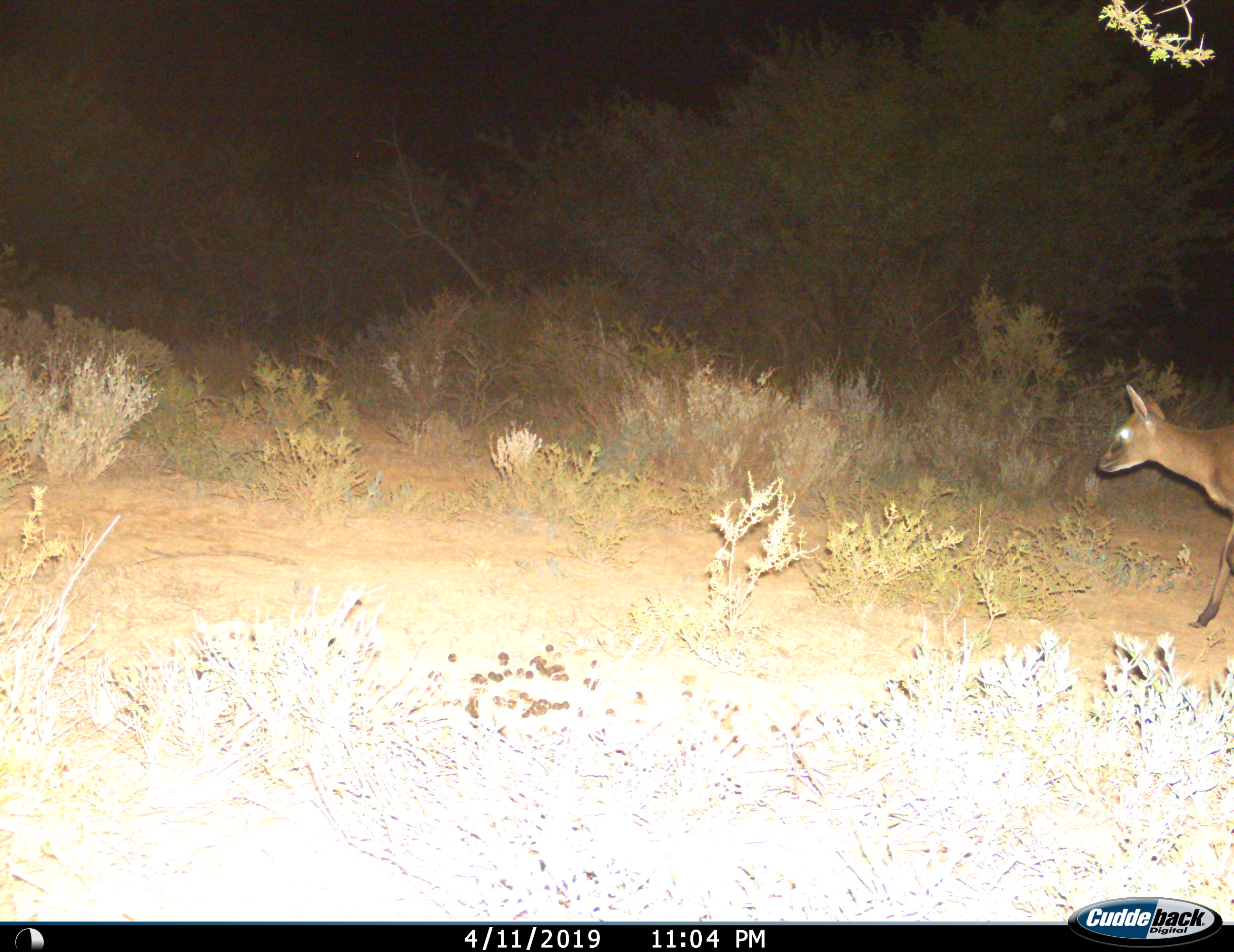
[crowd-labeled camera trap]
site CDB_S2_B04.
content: unidentified animal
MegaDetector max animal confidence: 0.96